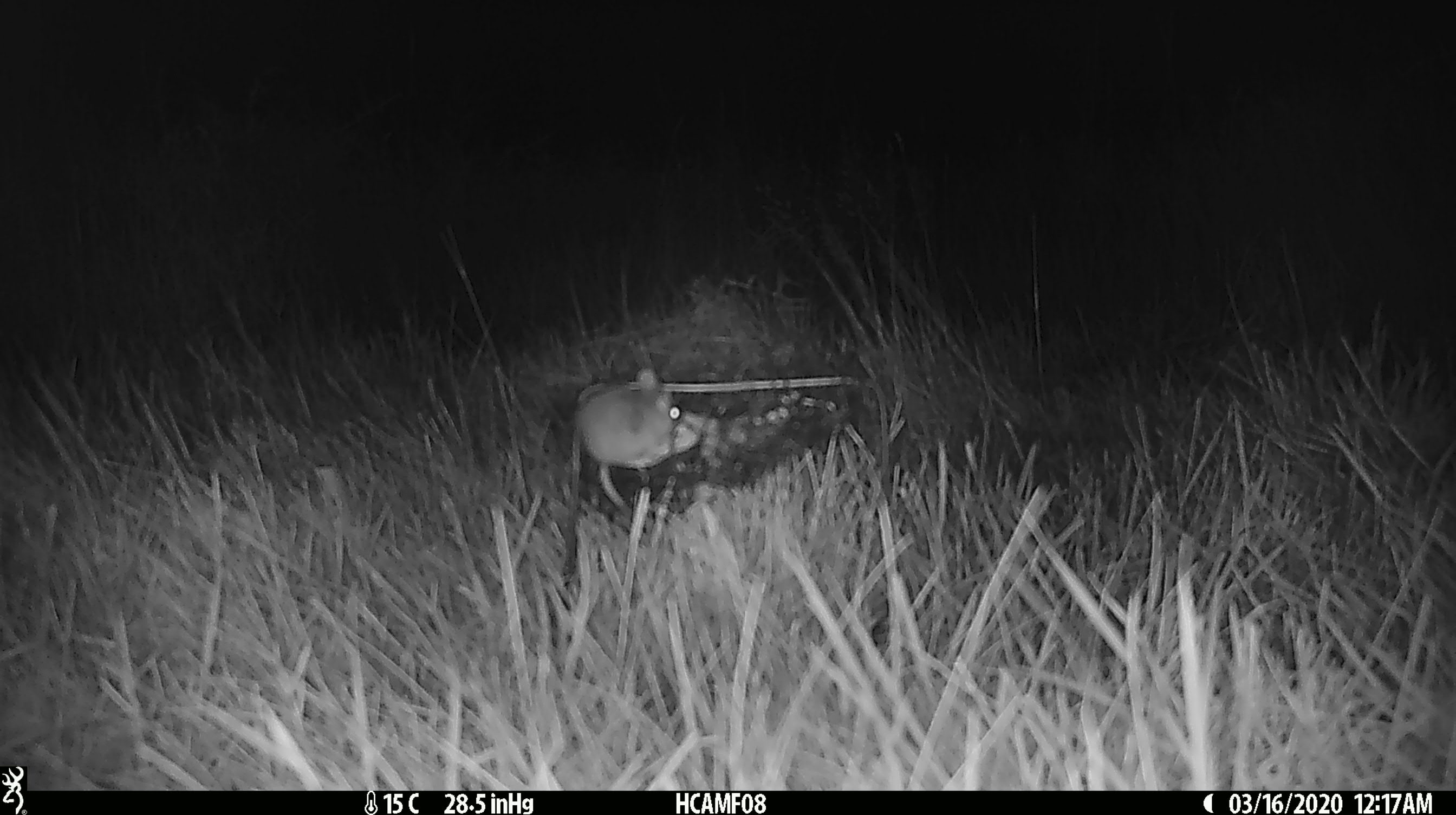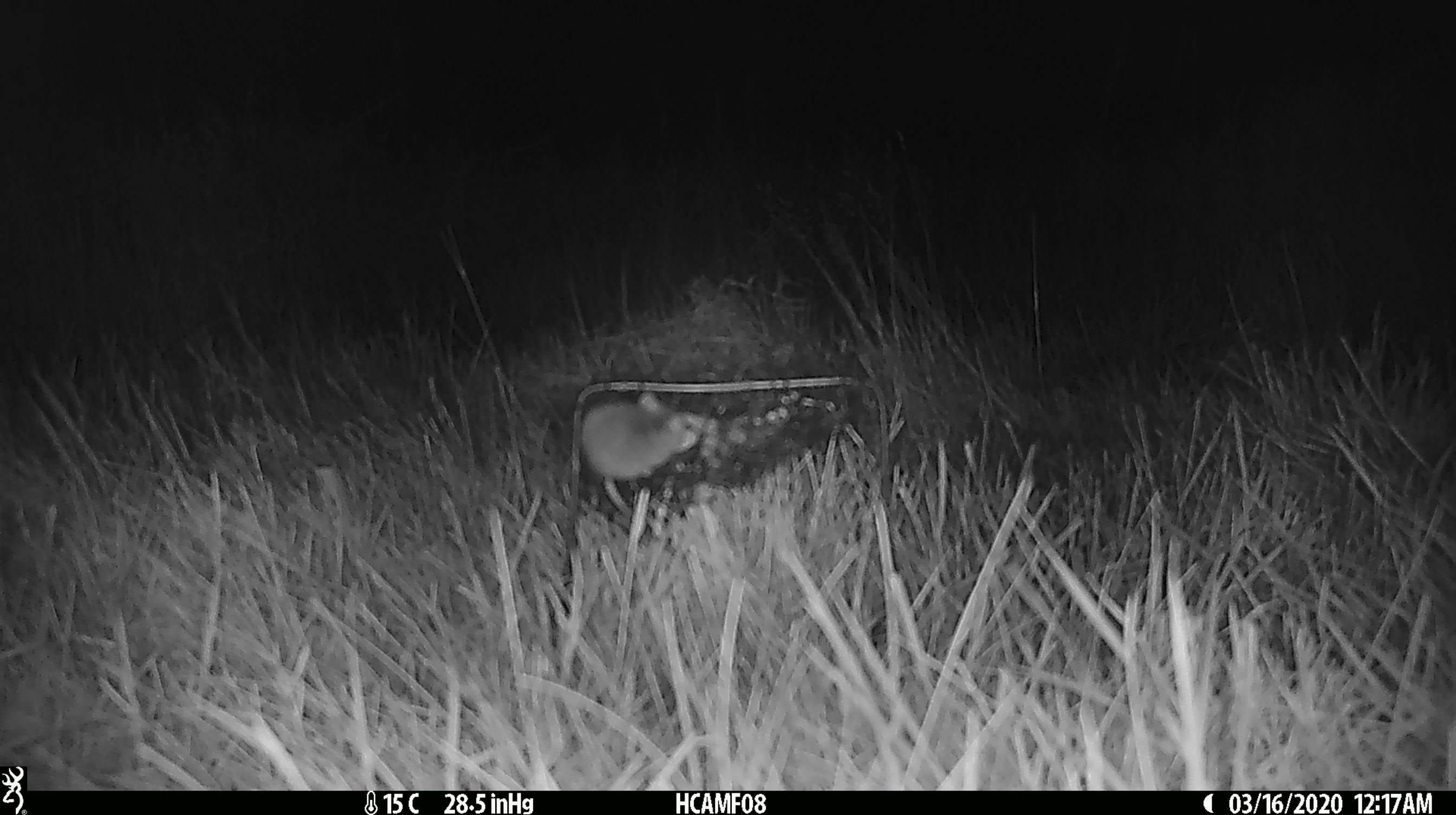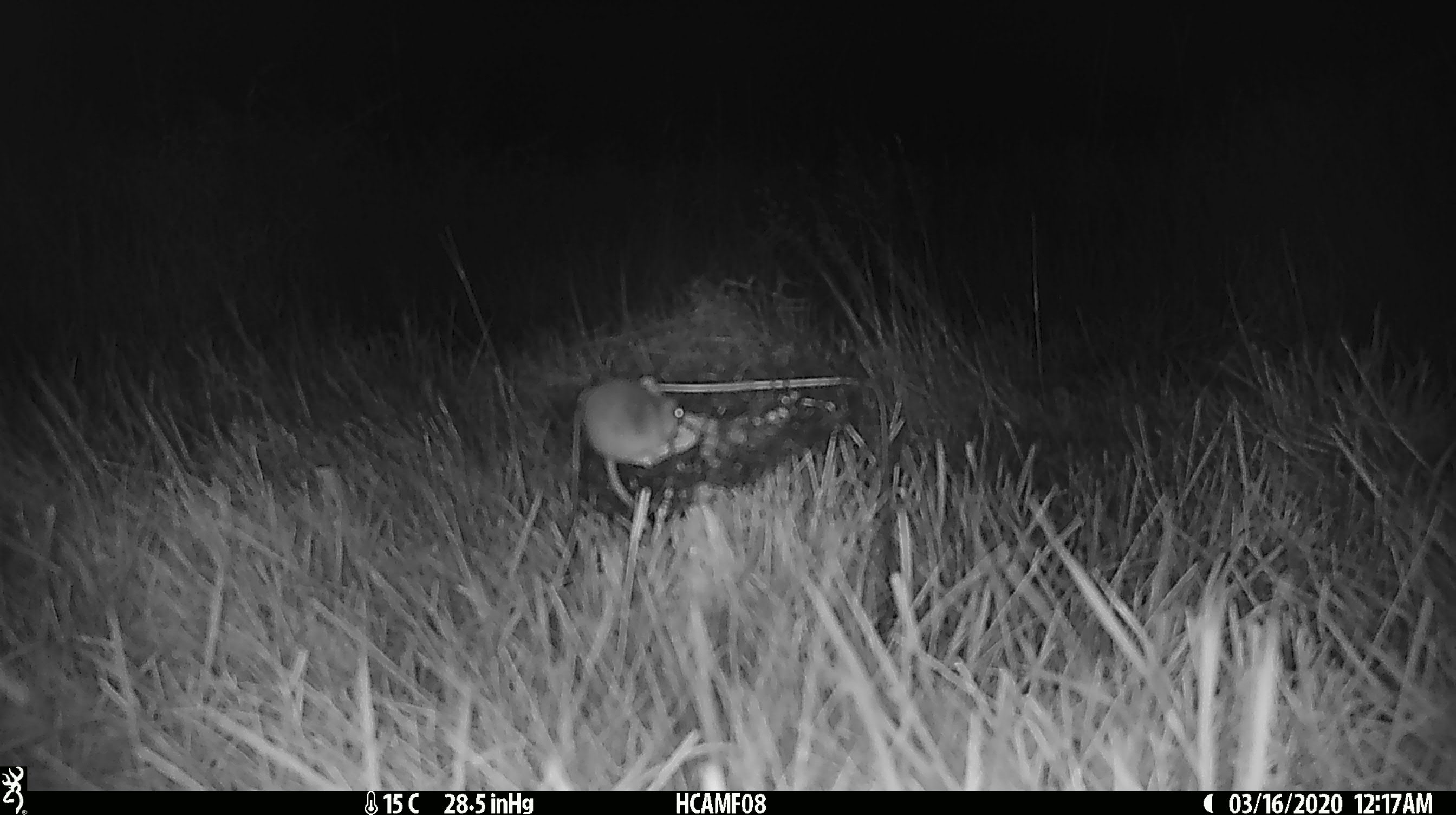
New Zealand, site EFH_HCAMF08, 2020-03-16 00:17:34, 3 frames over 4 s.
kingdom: Animalia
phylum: Chordata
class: Mammalia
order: Rodentia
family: Muridae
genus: Mus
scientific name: Mus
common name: mouse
Mouse (Mus).